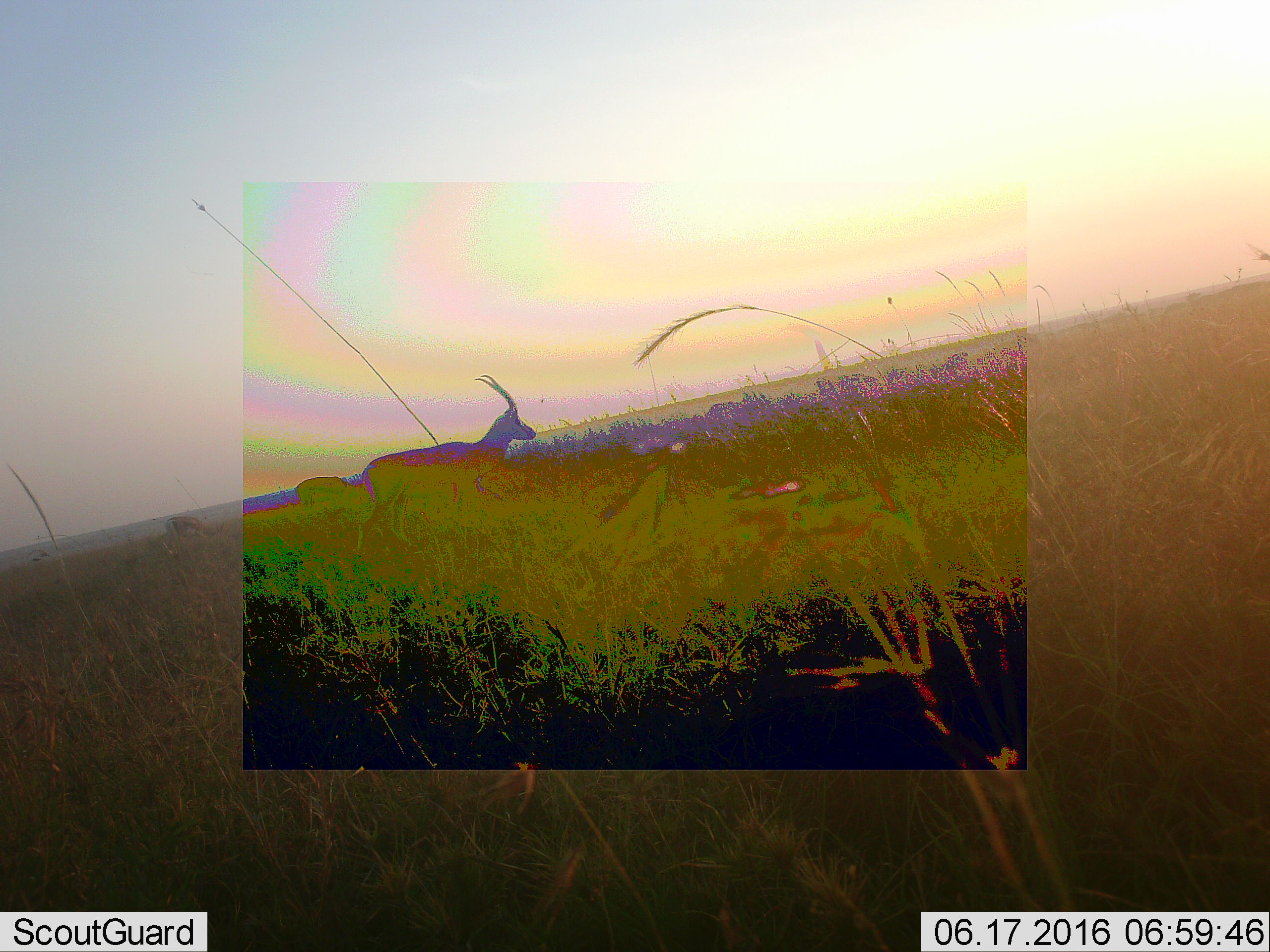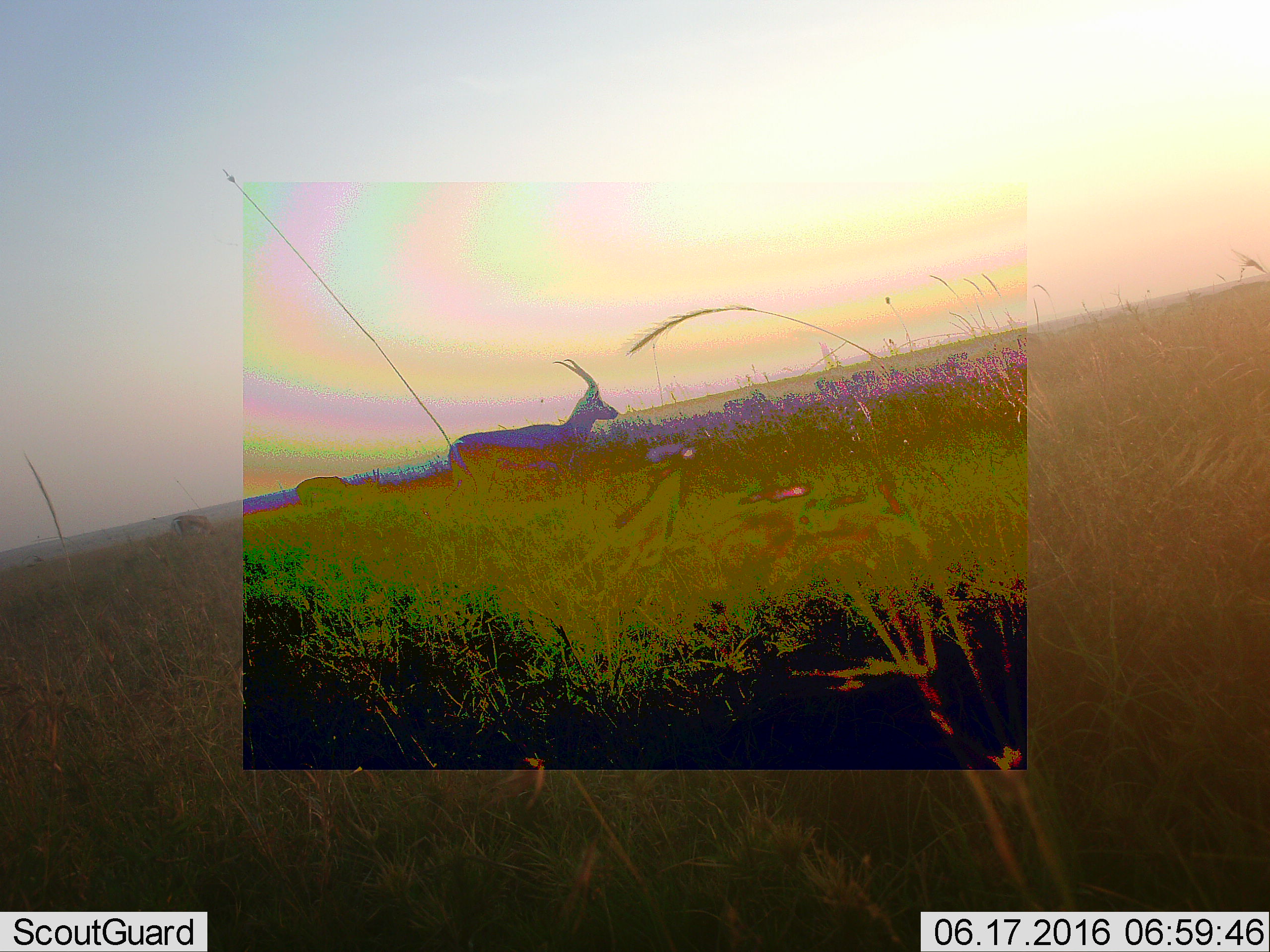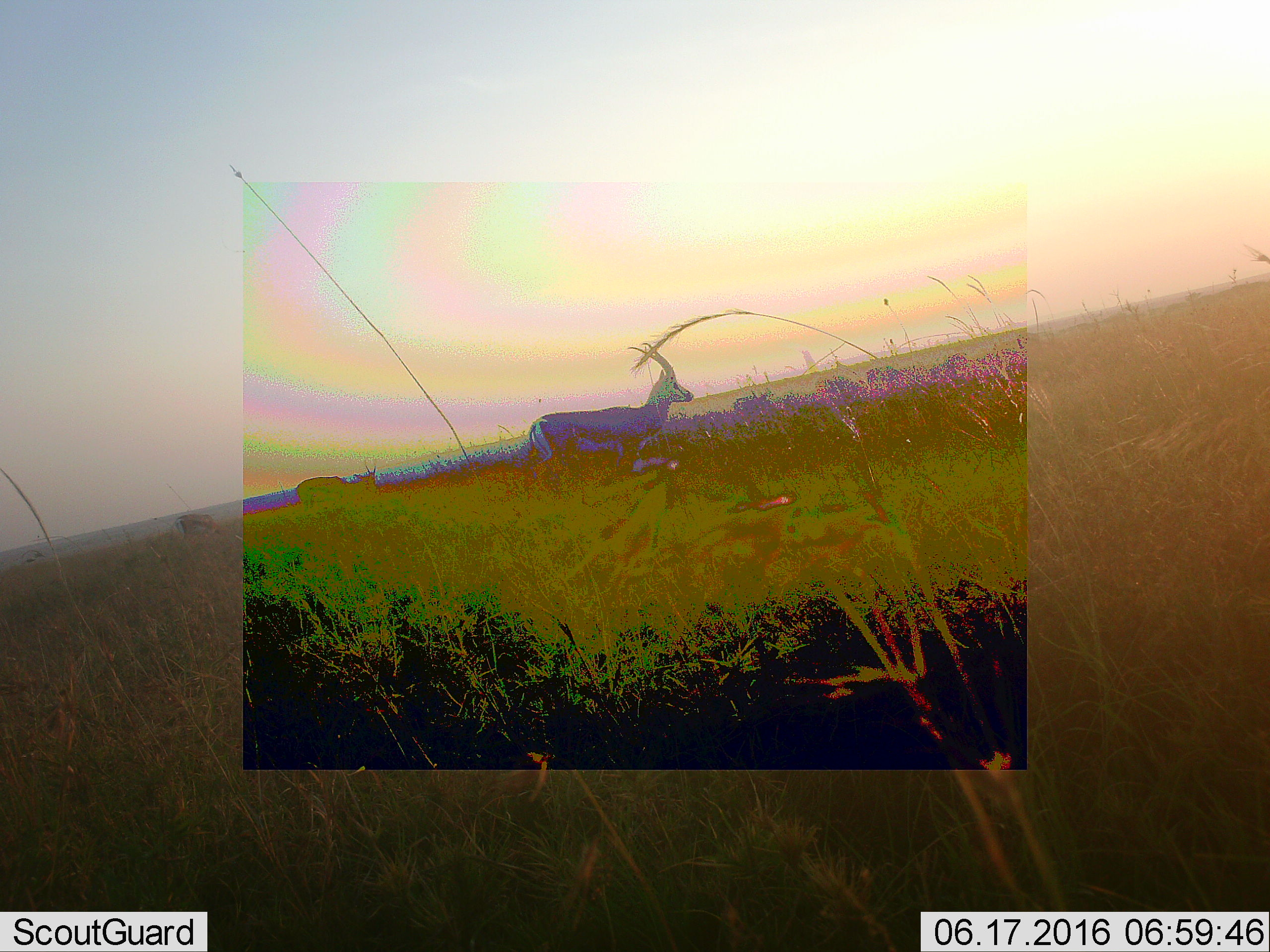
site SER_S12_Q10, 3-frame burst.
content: unidentified animal